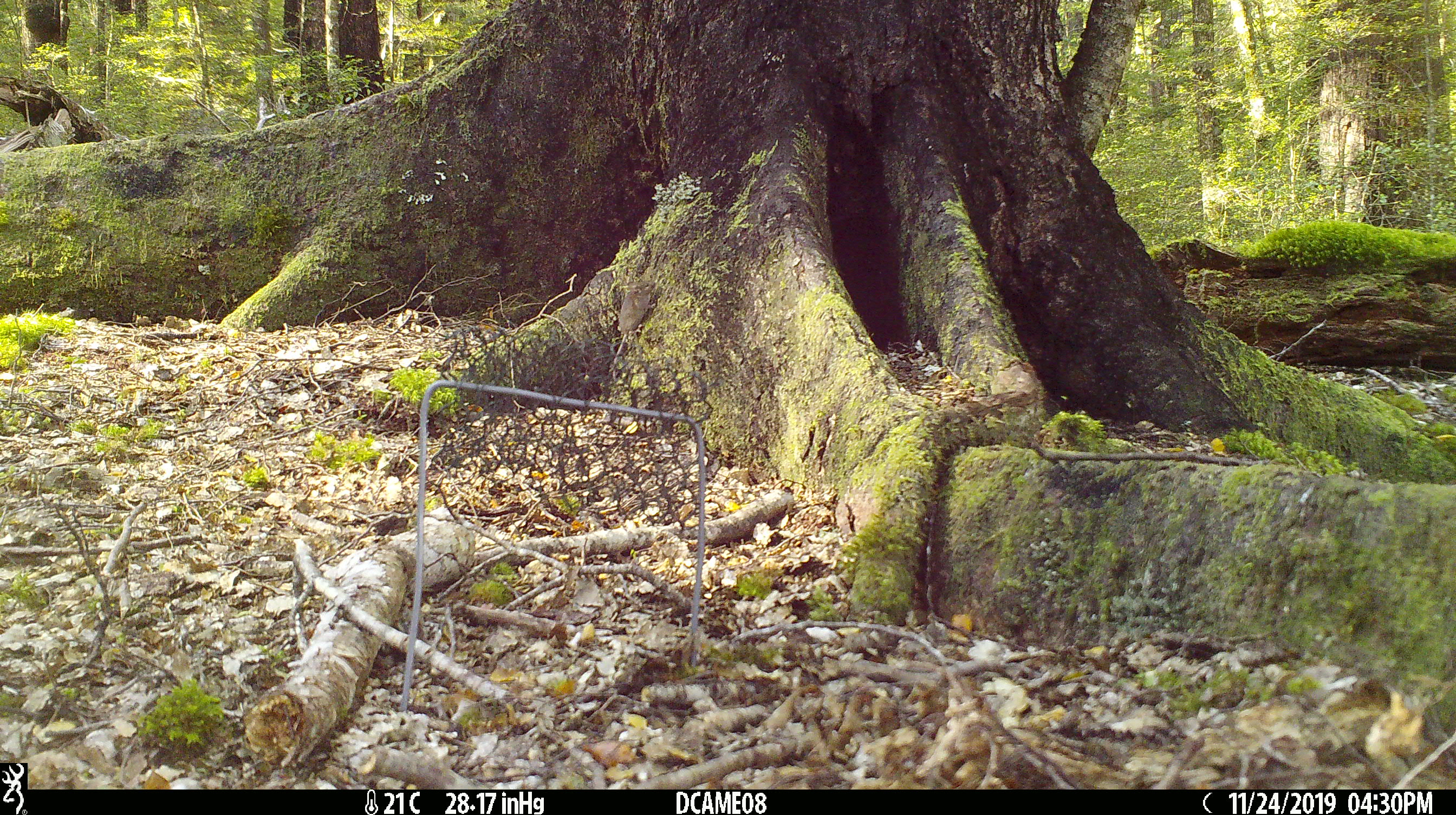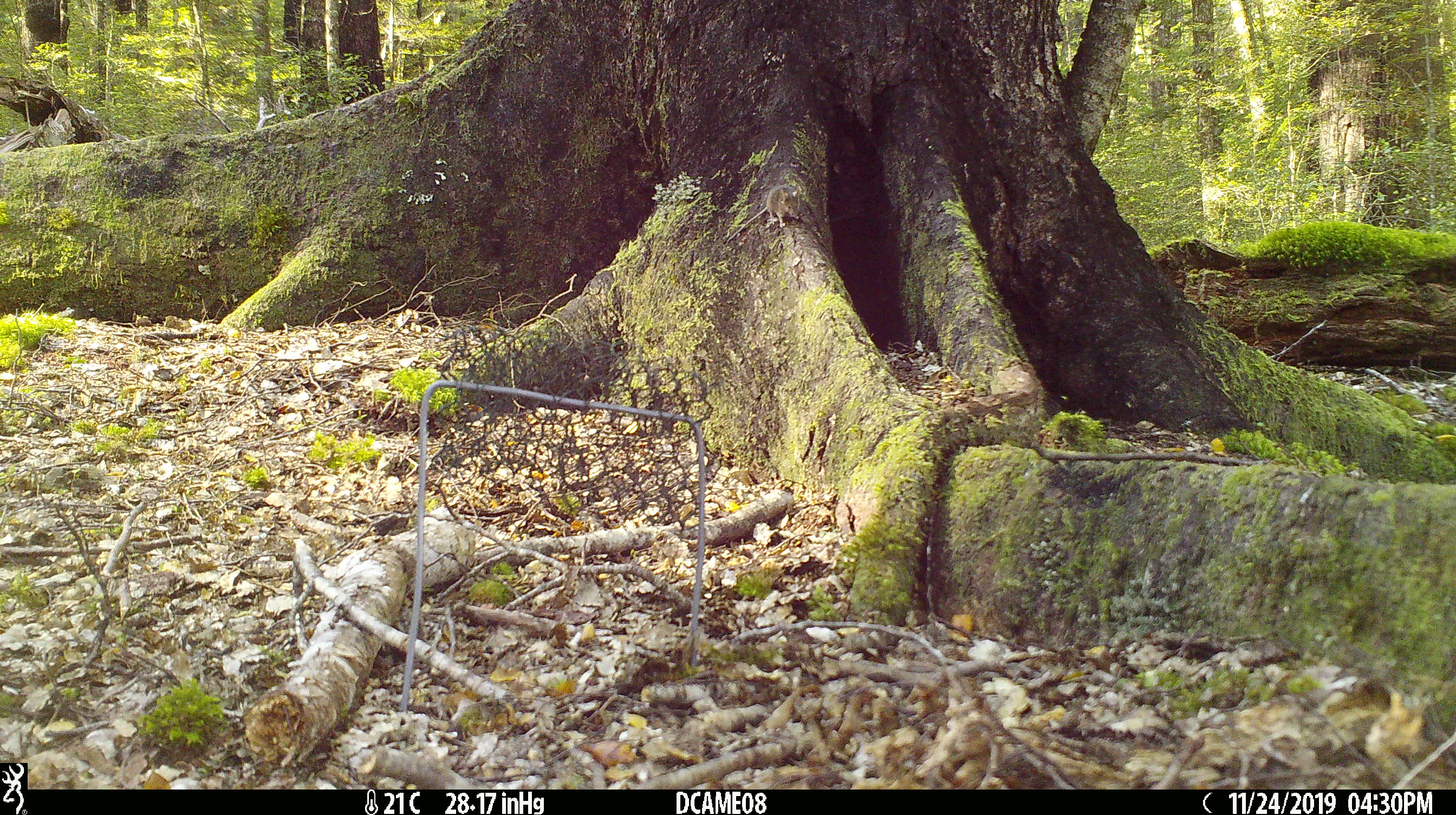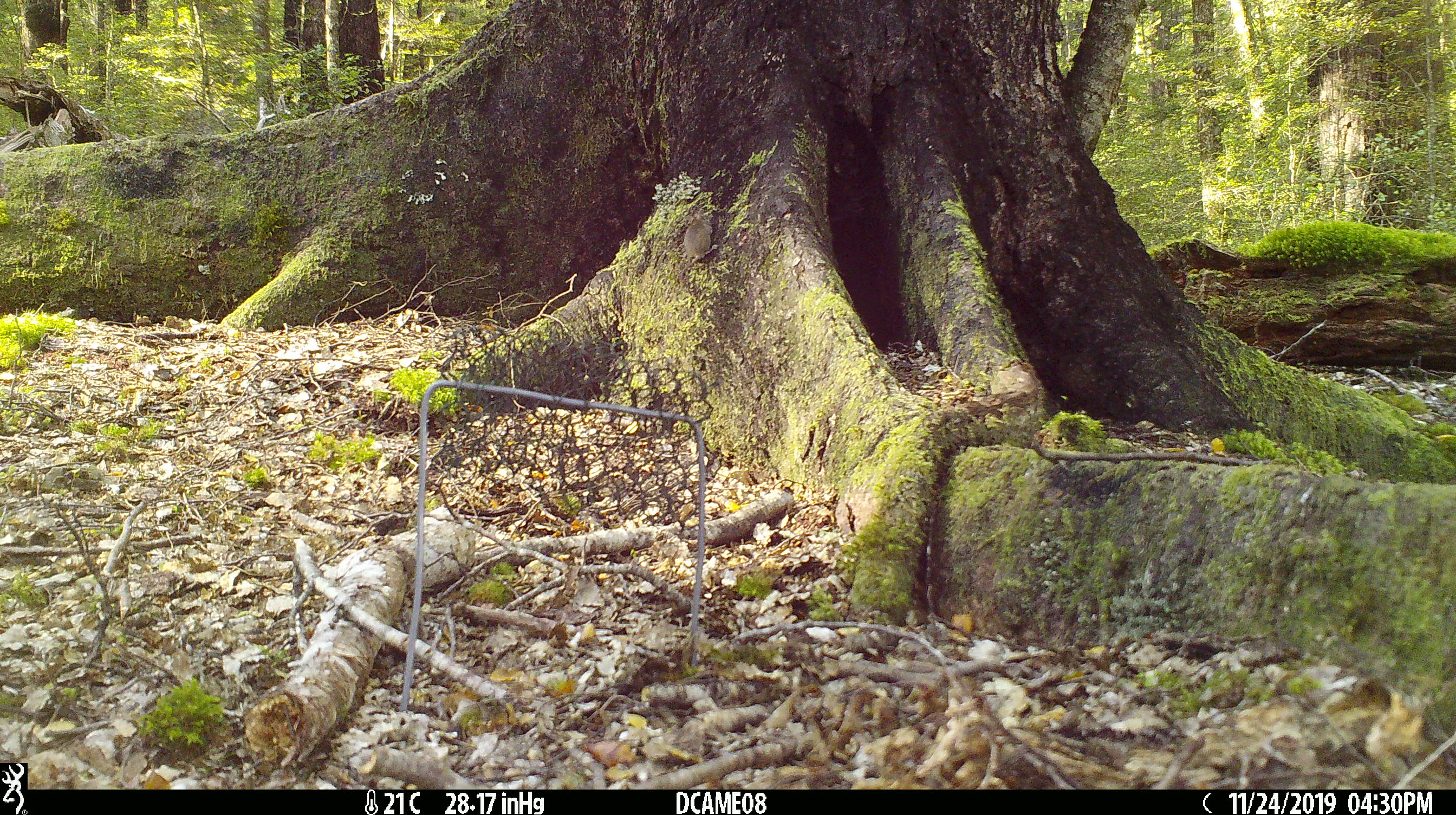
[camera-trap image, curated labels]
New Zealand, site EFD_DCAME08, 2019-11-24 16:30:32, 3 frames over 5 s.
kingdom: Animalia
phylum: Chordata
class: Mammalia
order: Rodentia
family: Muridae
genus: Mus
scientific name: Mus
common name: mouse